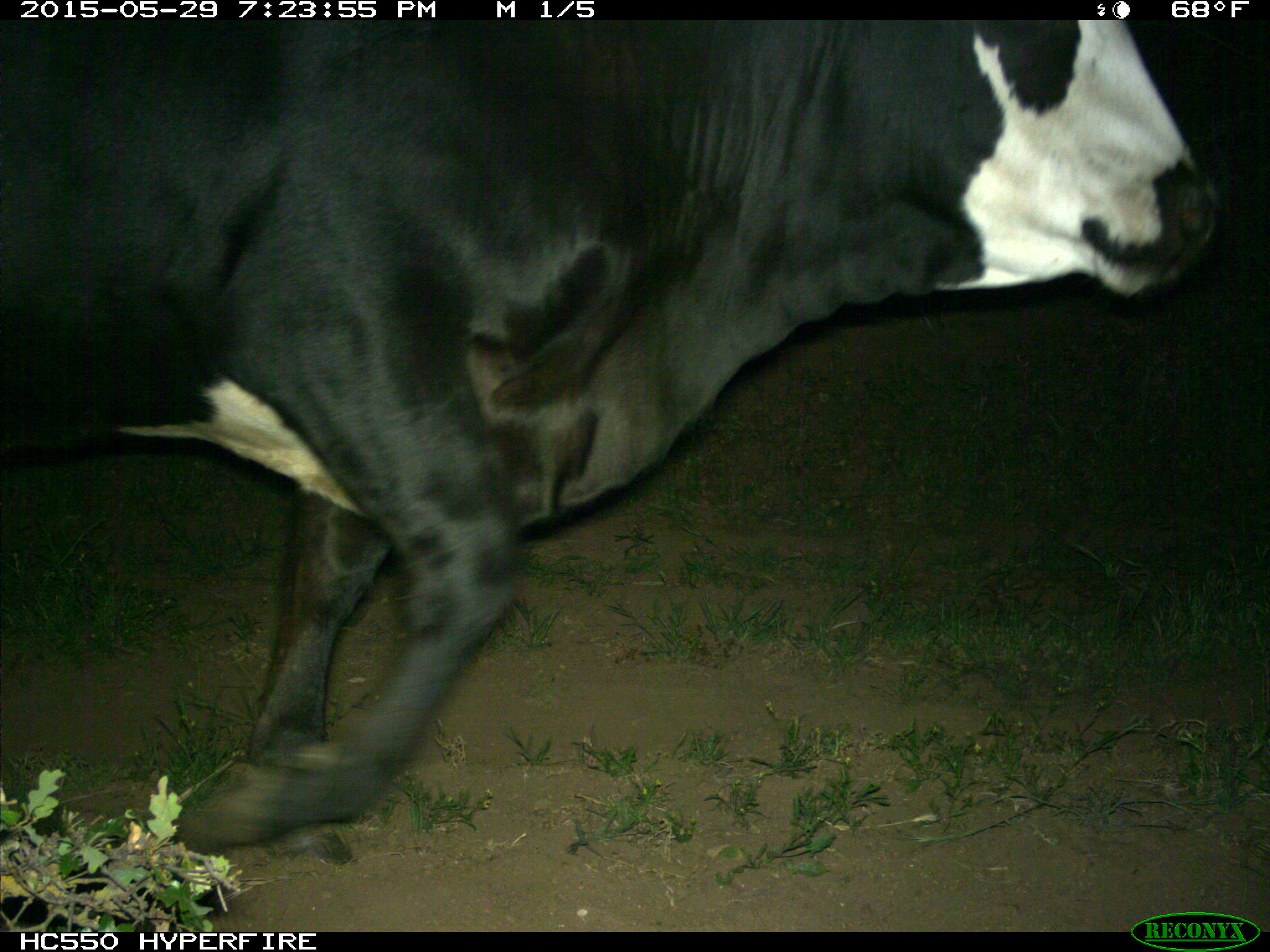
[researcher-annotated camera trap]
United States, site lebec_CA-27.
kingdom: Animalia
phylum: Chordata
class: Mammalia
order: Artiodactyla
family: Bovidae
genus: Bos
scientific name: Bos taurus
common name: domestic cow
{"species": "Bos taurus (domestic cow)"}